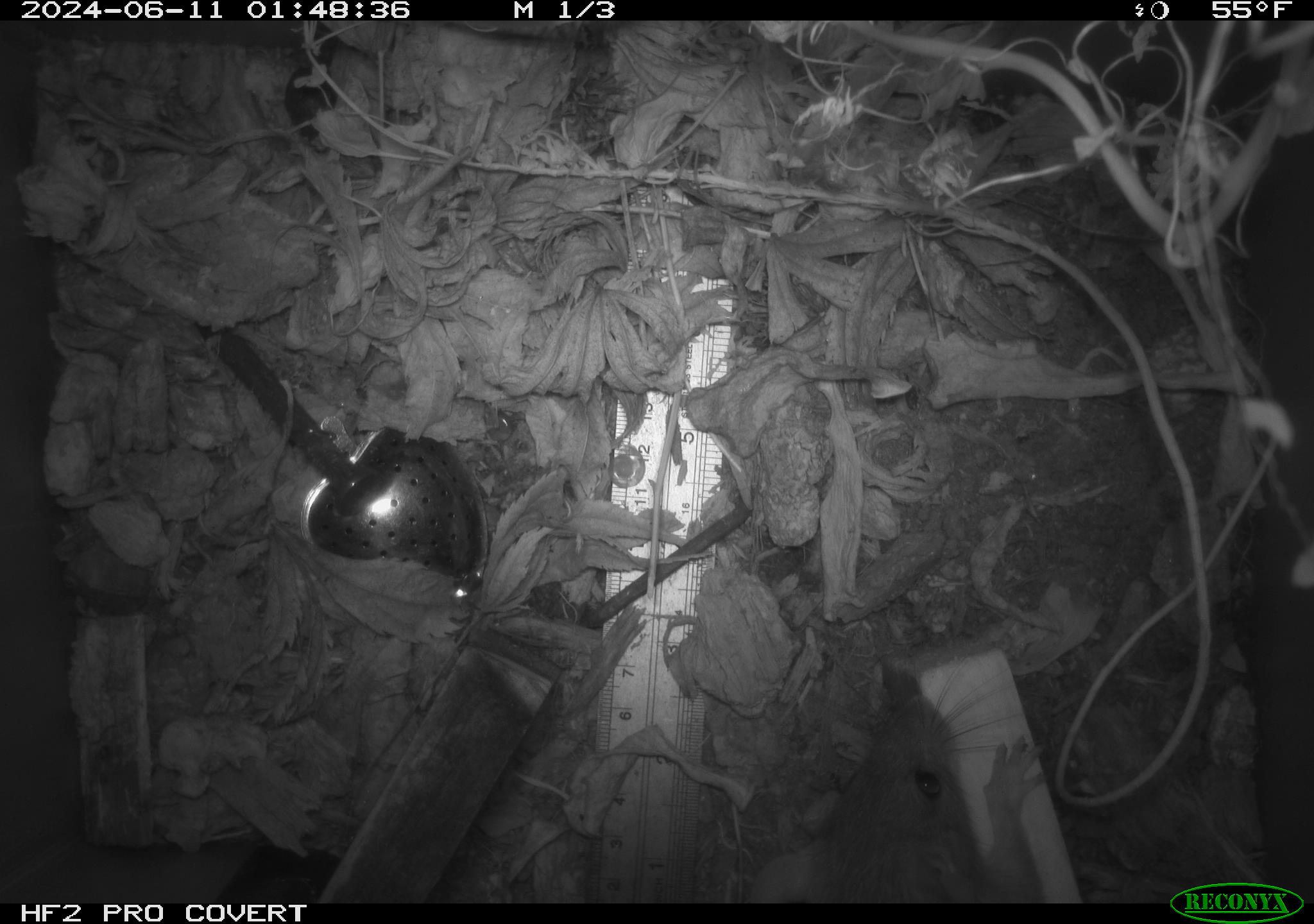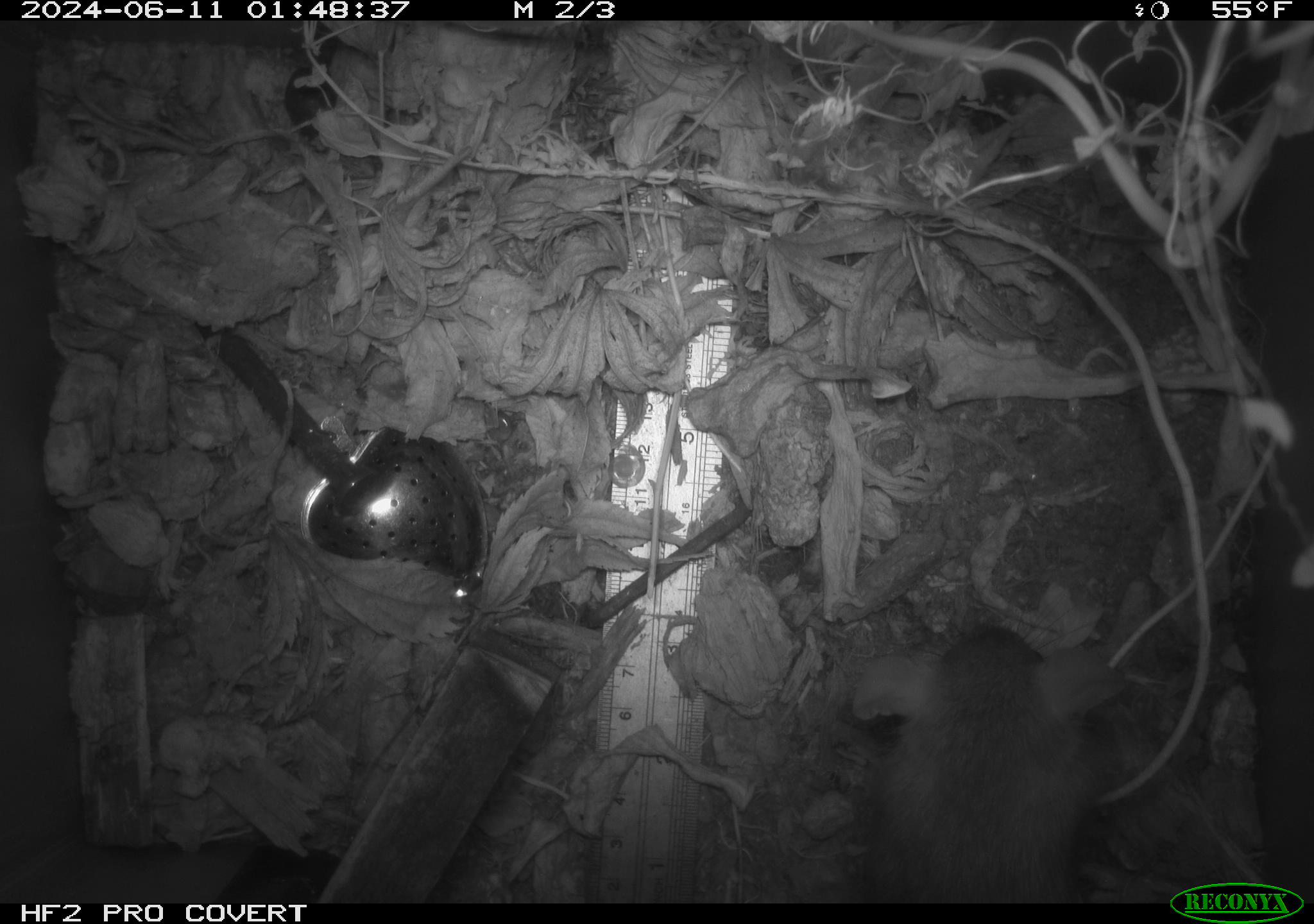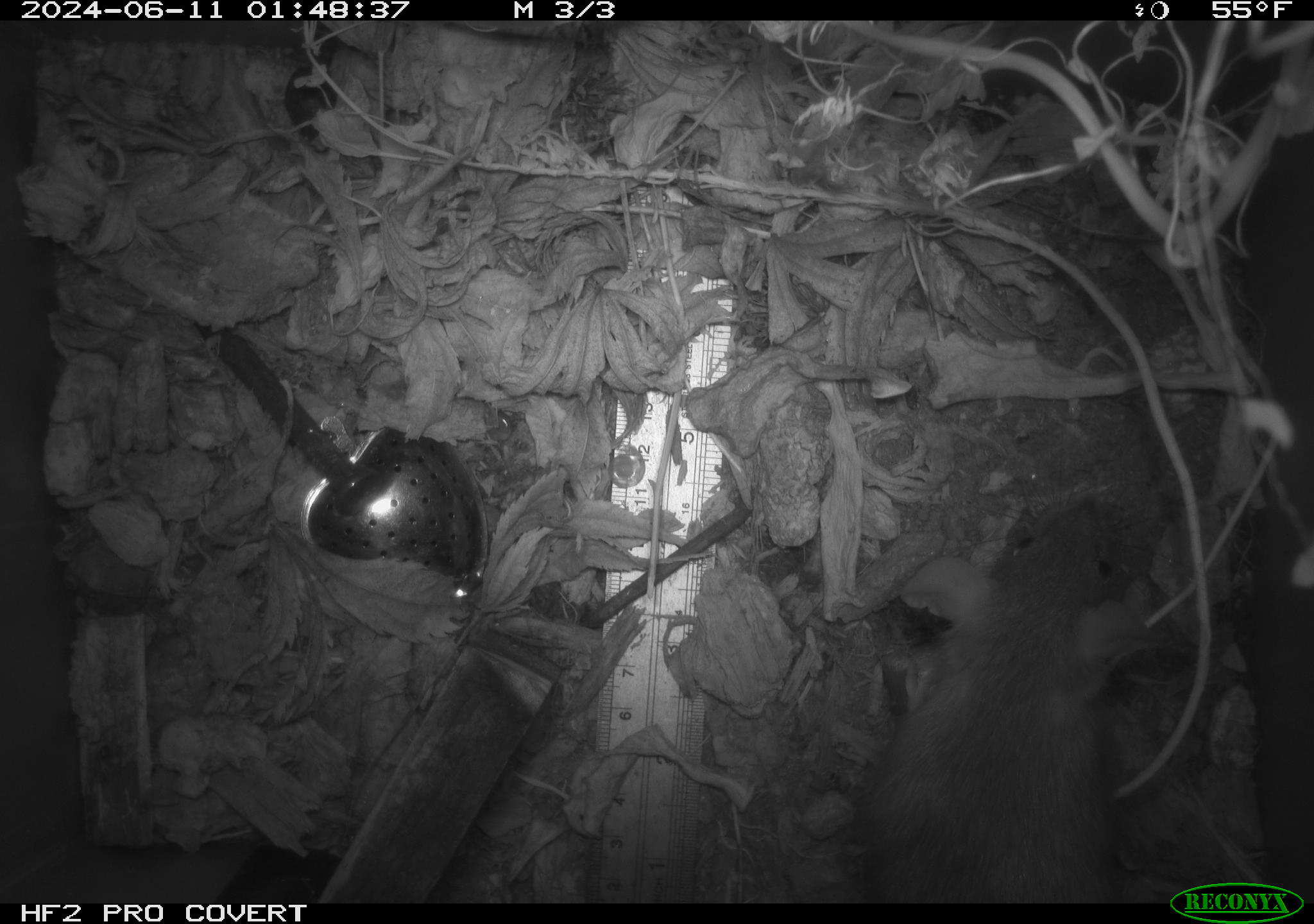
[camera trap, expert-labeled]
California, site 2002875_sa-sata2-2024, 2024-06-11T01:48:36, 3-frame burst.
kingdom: Animalia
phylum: Chordata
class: Mammalia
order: Rodentia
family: Muridae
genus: Rattus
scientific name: Rattus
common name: rat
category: rattus species